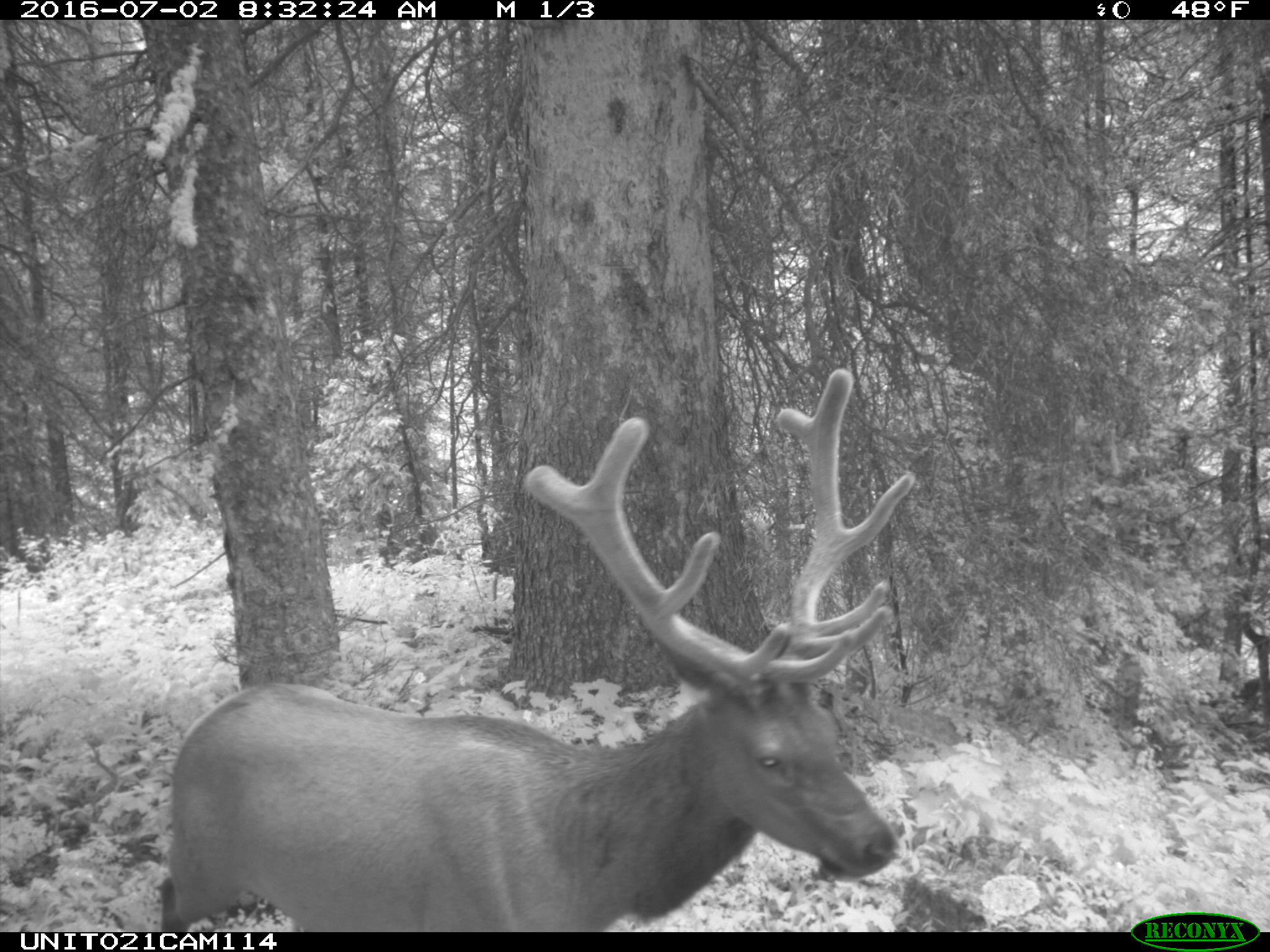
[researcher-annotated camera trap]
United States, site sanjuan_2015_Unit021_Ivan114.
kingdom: Animalia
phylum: Chordata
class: Mammalia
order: Artiodactyla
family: Cervidae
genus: Cervus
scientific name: Cervus elaphus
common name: red deer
Cervus elaphus (red deer).